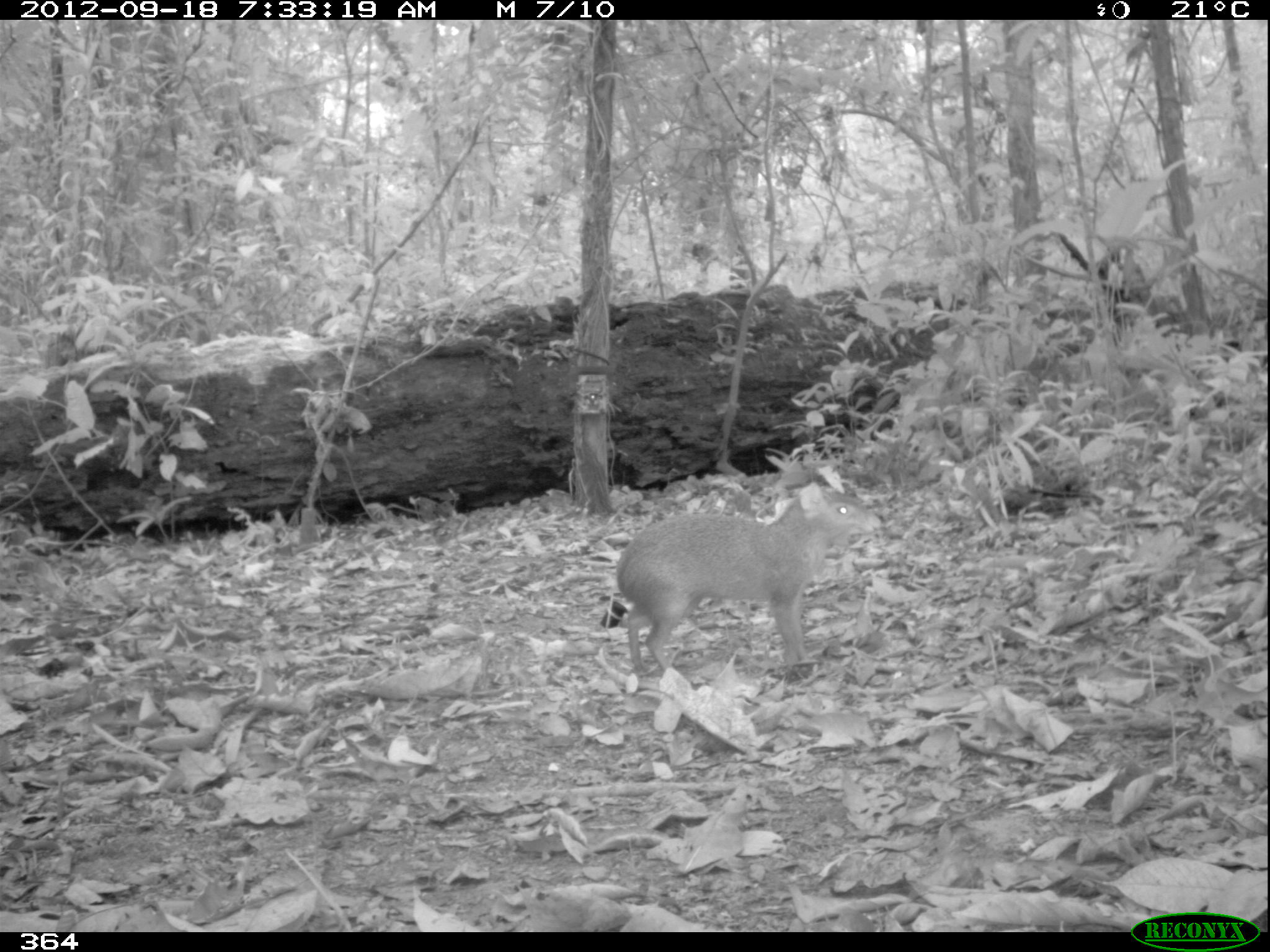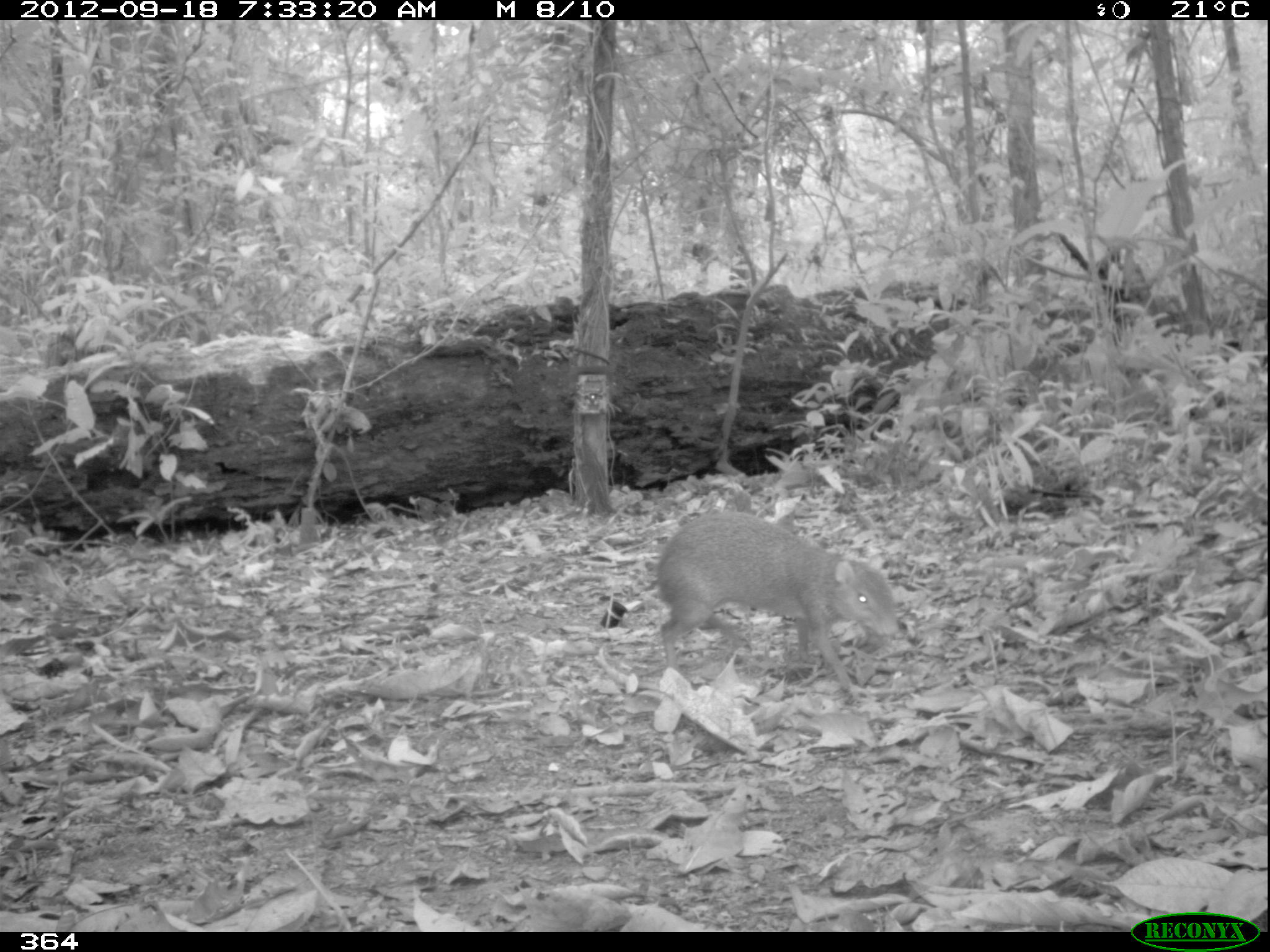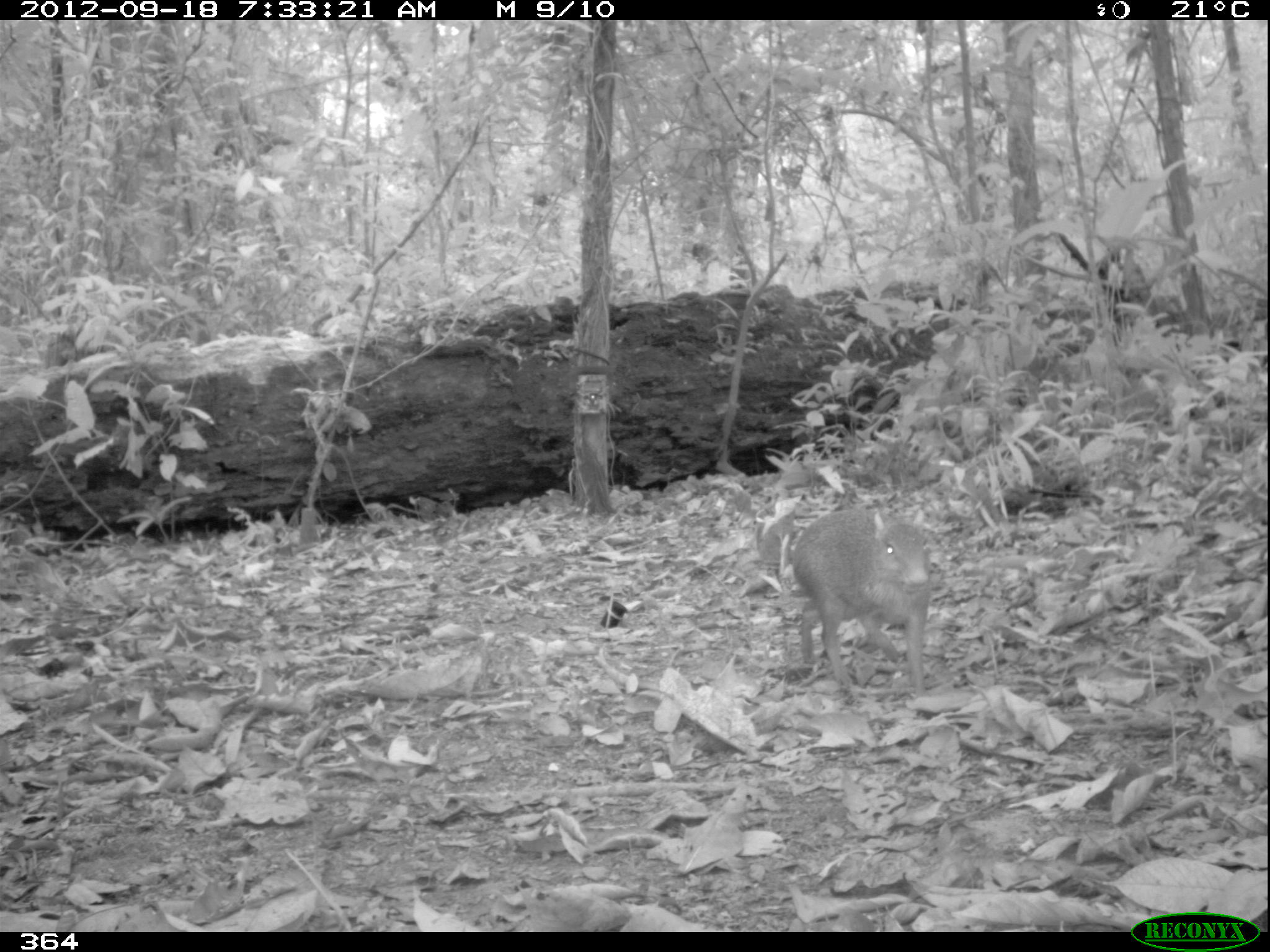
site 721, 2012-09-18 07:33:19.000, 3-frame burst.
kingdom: Animalia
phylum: Chordata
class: Mammalia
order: Rodentia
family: Dasyproctidae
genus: Dasyprocta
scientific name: Dasyprocta punctata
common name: central american agouti